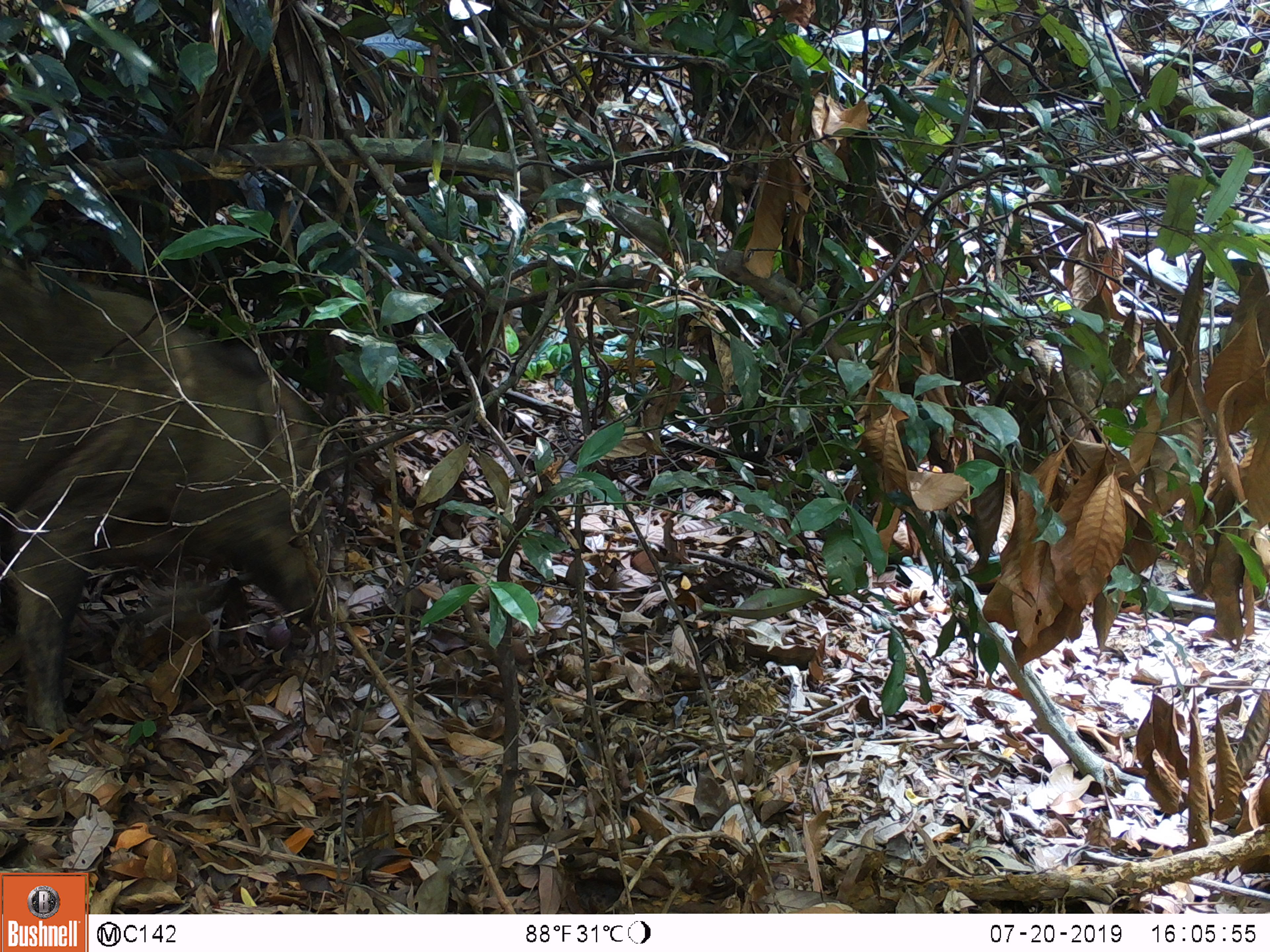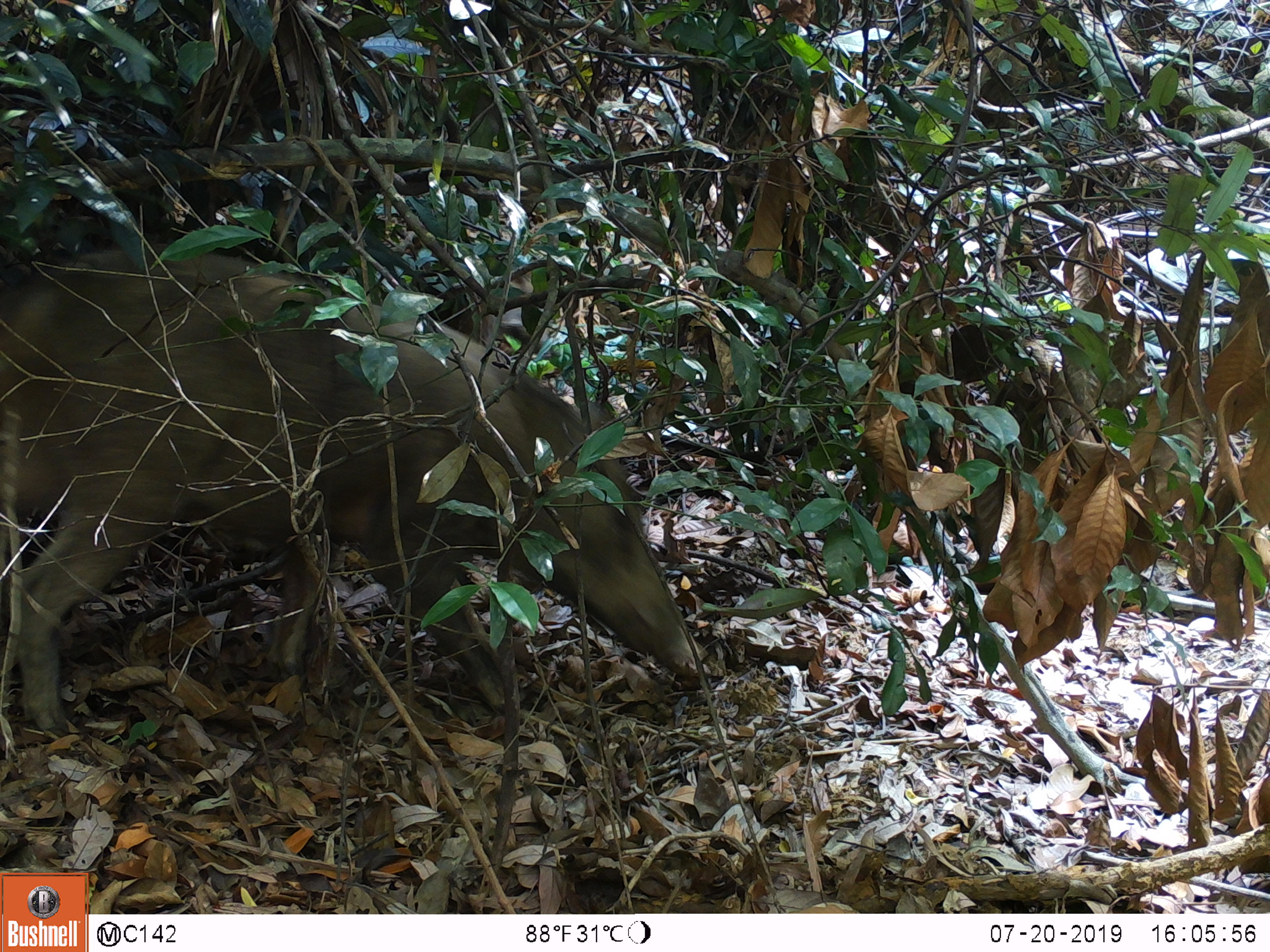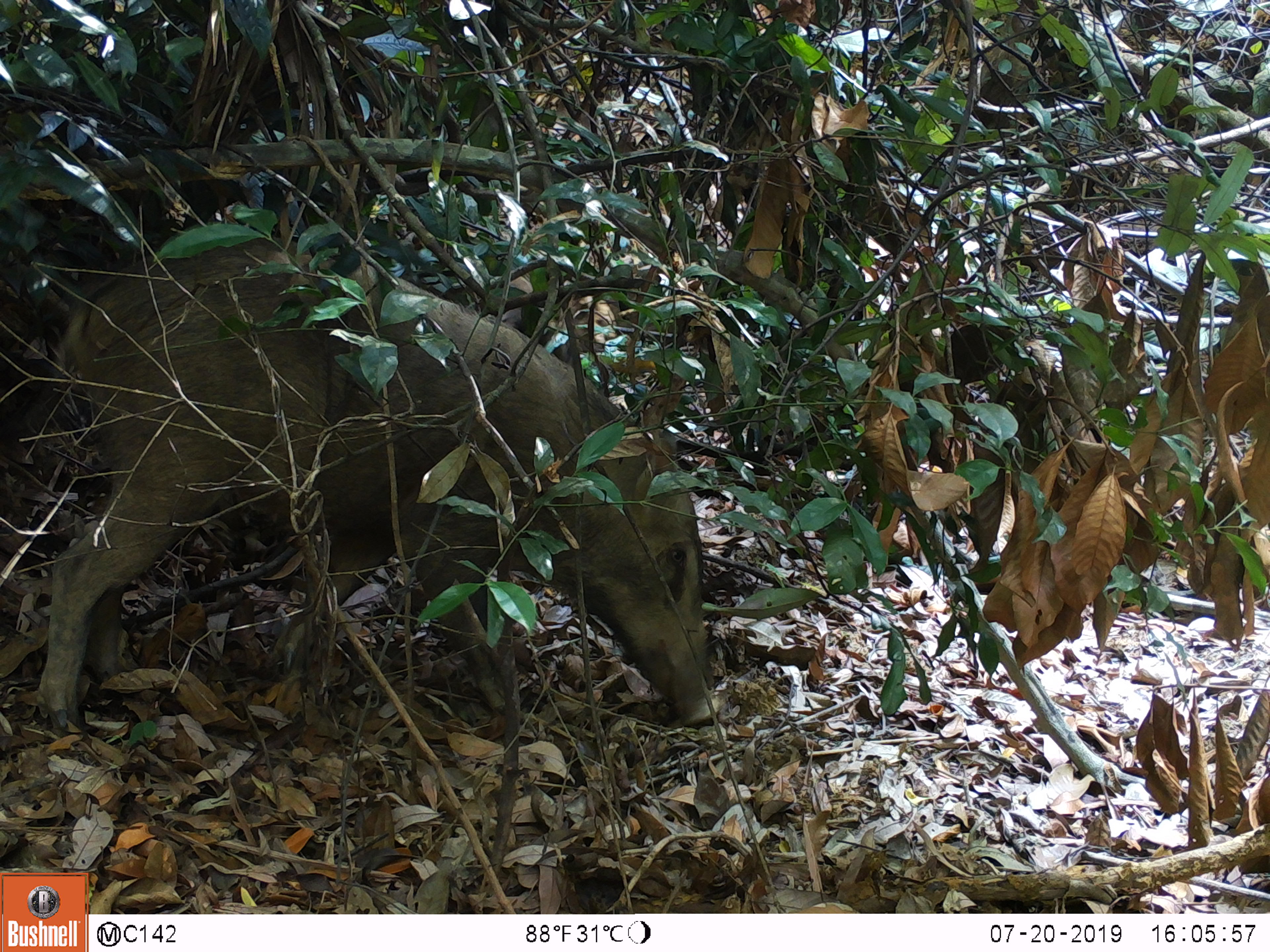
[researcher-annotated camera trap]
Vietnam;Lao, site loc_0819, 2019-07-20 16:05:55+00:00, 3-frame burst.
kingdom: Animalia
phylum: Chordata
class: Mammalia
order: Artiodactyla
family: Suidae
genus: Sus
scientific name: Sus scrofa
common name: eurasian wild pig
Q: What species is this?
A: Eurasian wild pig (Sus scrofa).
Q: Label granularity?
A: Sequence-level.